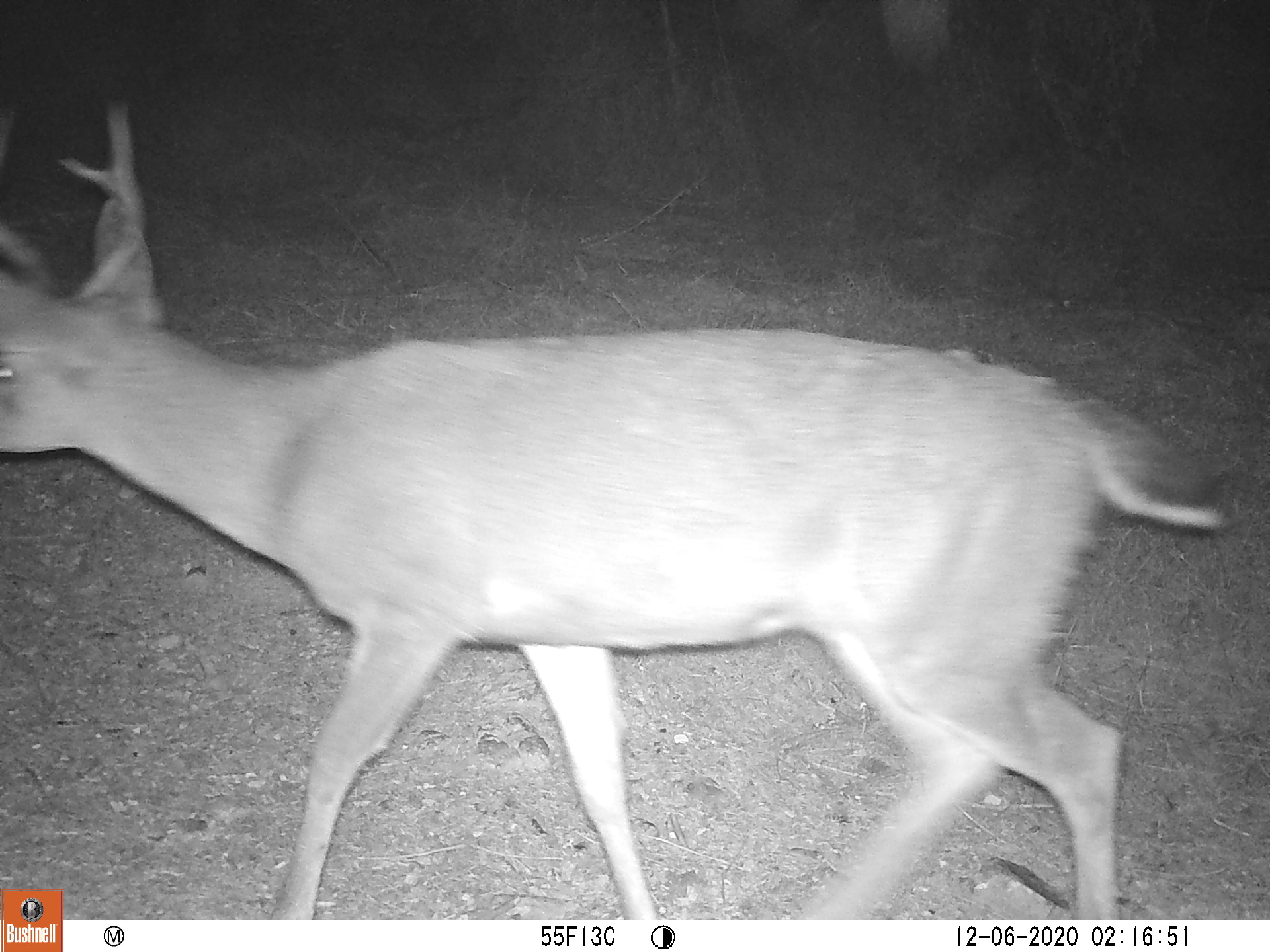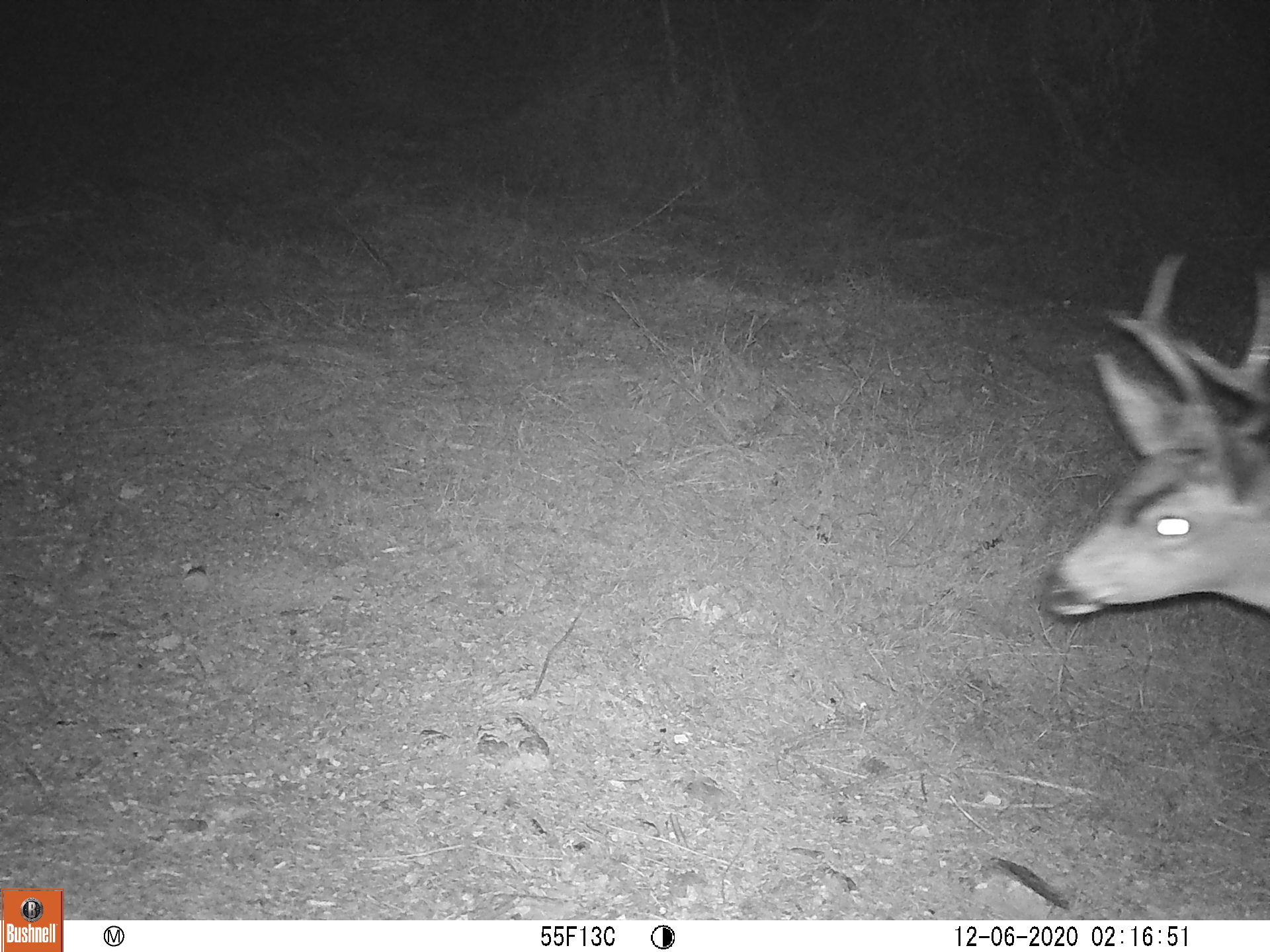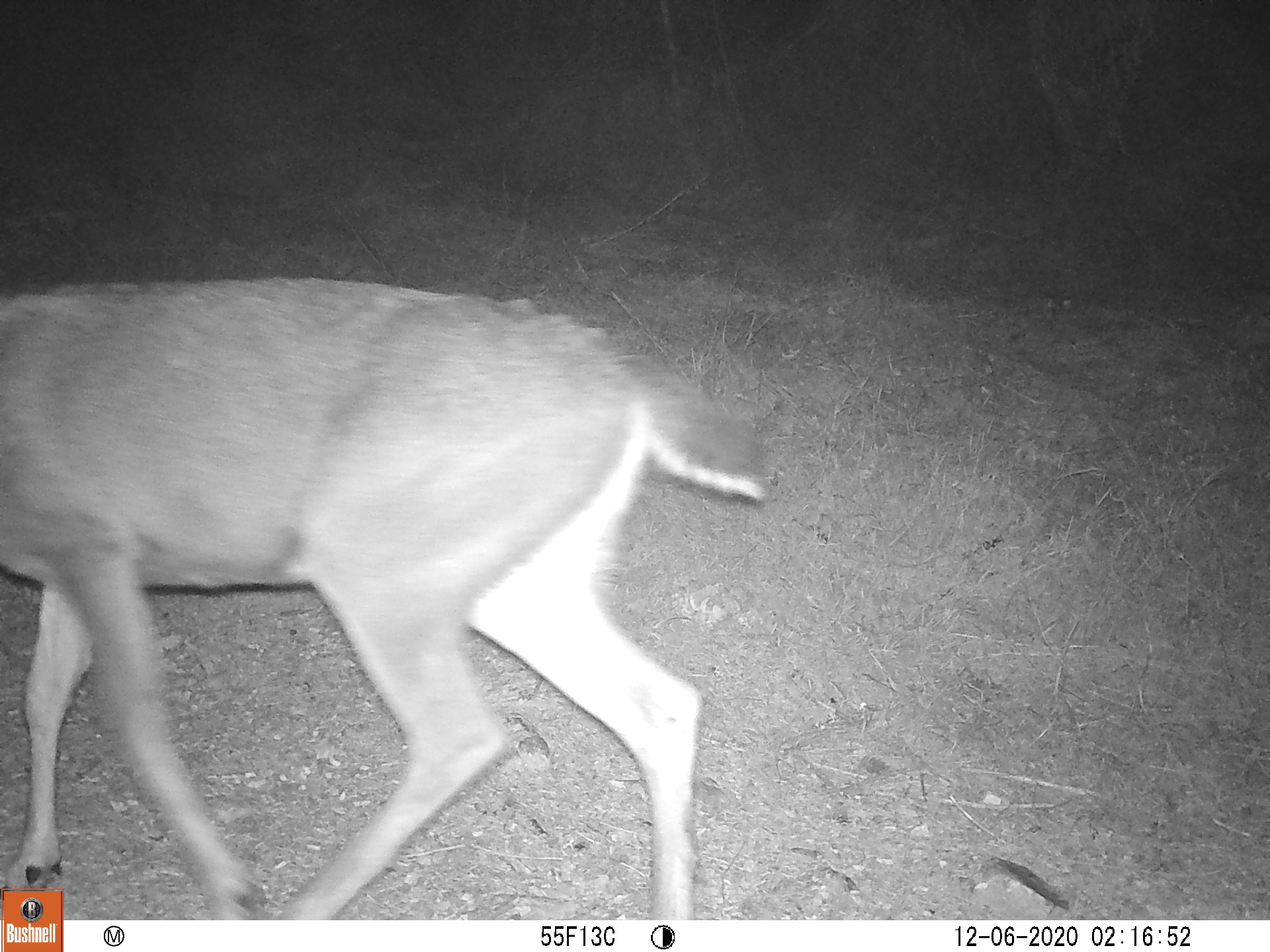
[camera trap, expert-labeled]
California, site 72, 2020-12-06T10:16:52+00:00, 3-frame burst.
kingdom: Animalia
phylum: Chordata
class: Mammalia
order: Artiodactyla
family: Cervidae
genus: Odocoileus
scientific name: Odocoileus hemionus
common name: mule deer